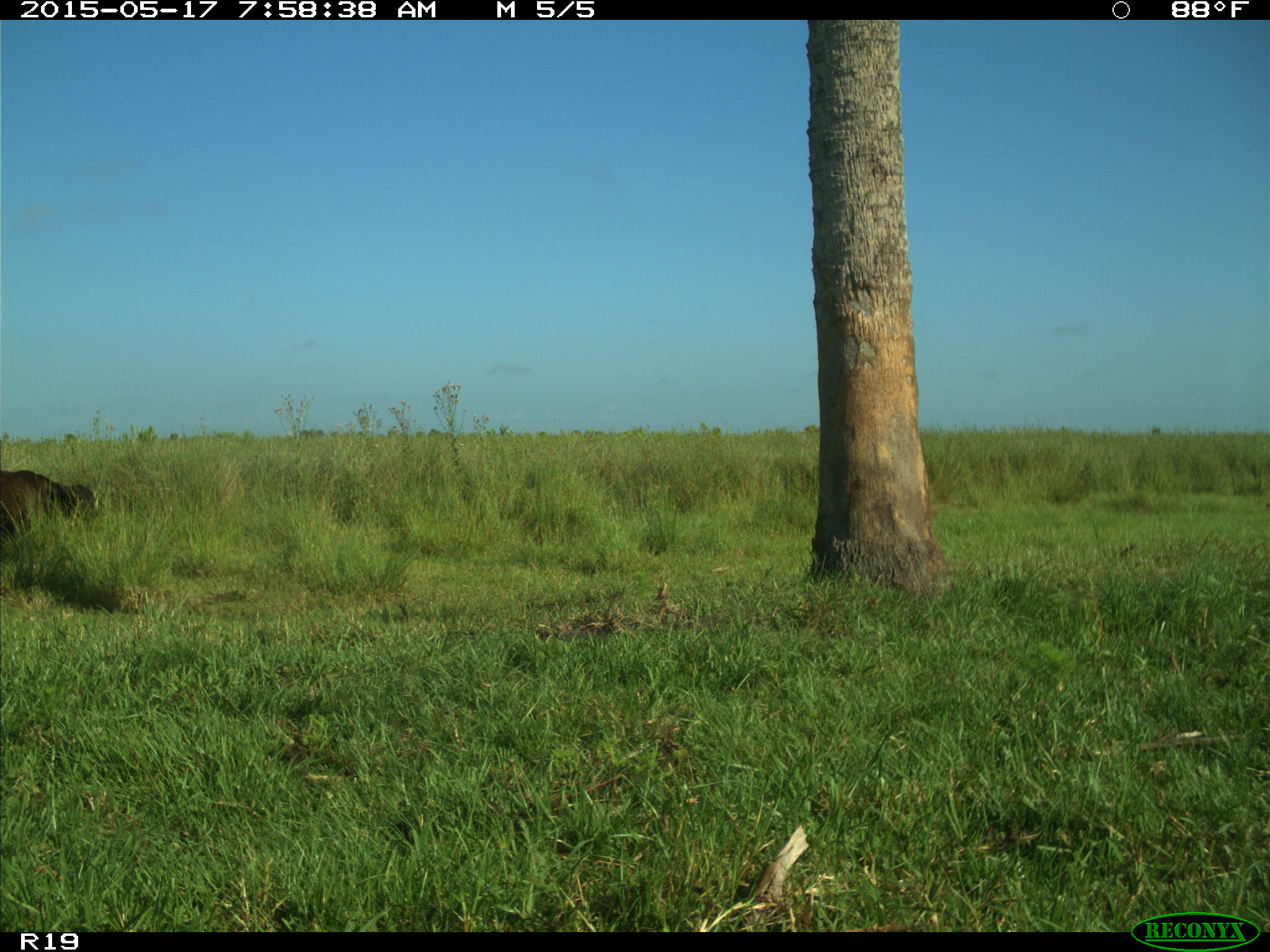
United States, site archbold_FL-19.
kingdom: Animalia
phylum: Chordata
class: Mammalia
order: Artiodactyla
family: Bovidae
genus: Bos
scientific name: Bos taurus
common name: domestic cow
Bos taurus (domestic cow).